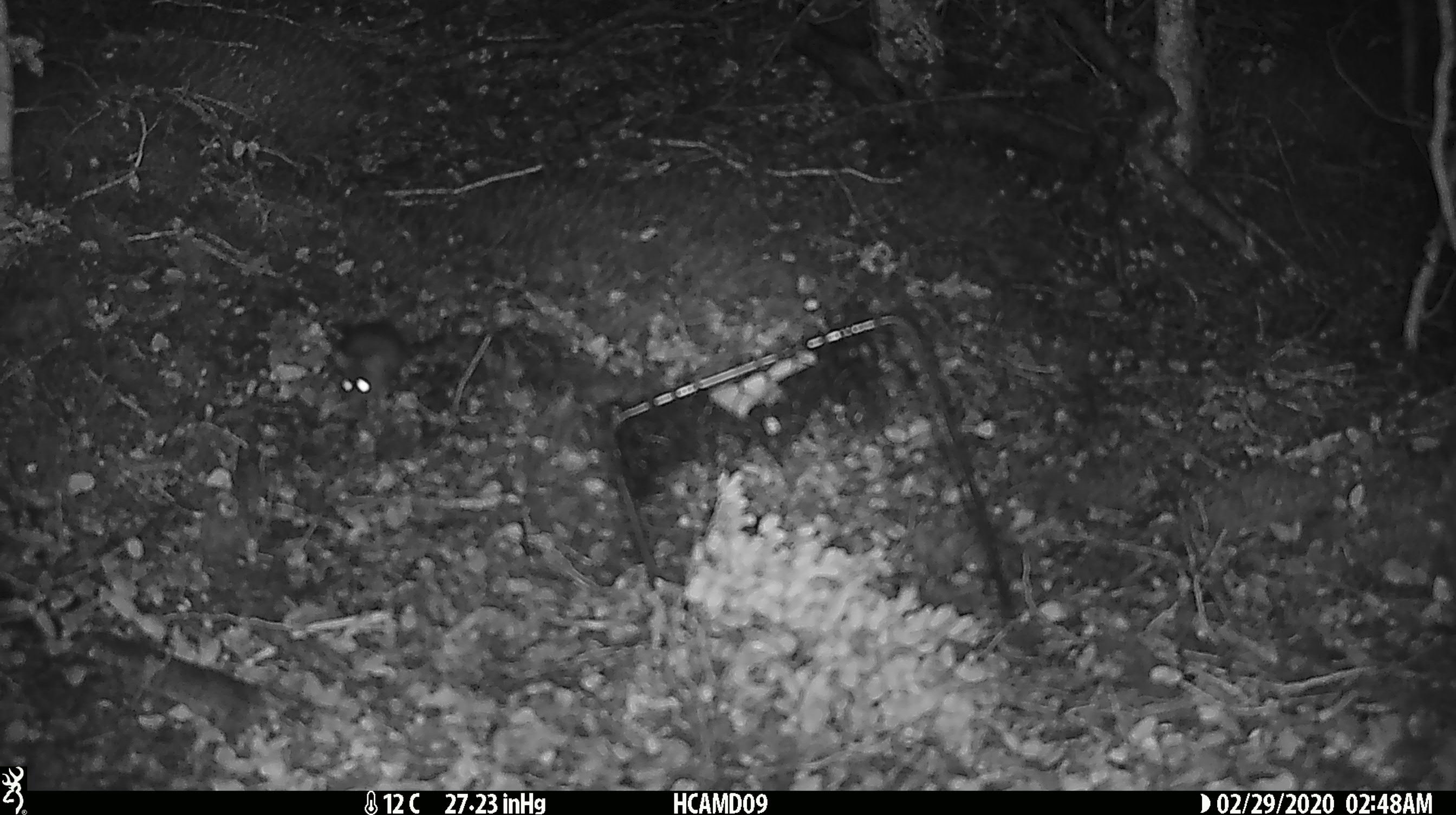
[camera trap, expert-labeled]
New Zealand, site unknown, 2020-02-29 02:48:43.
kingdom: Animalia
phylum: Chordata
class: Mammalia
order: Rodentia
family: Muridae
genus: Mus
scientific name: Mus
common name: mouse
Mouse (Mus).